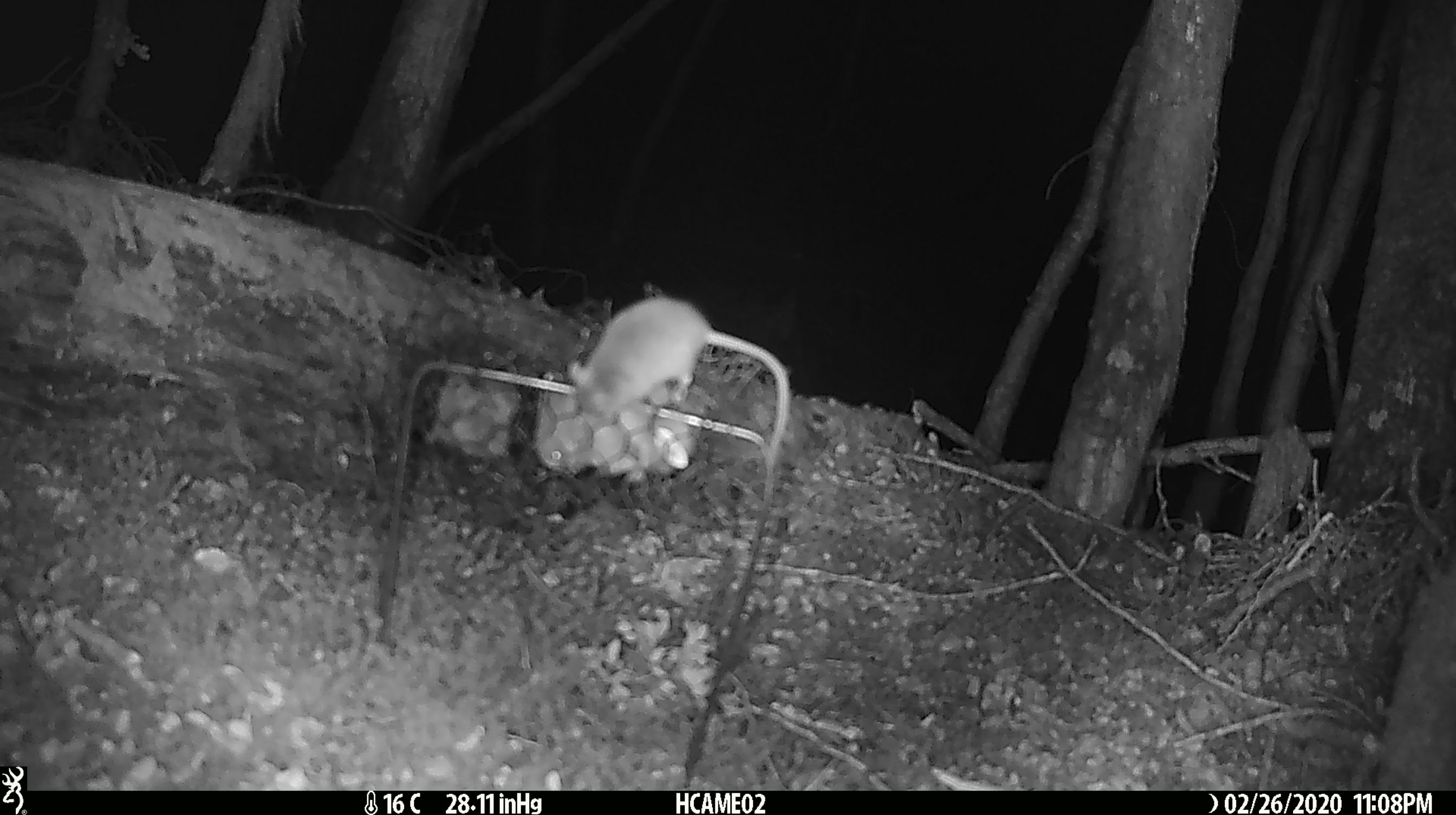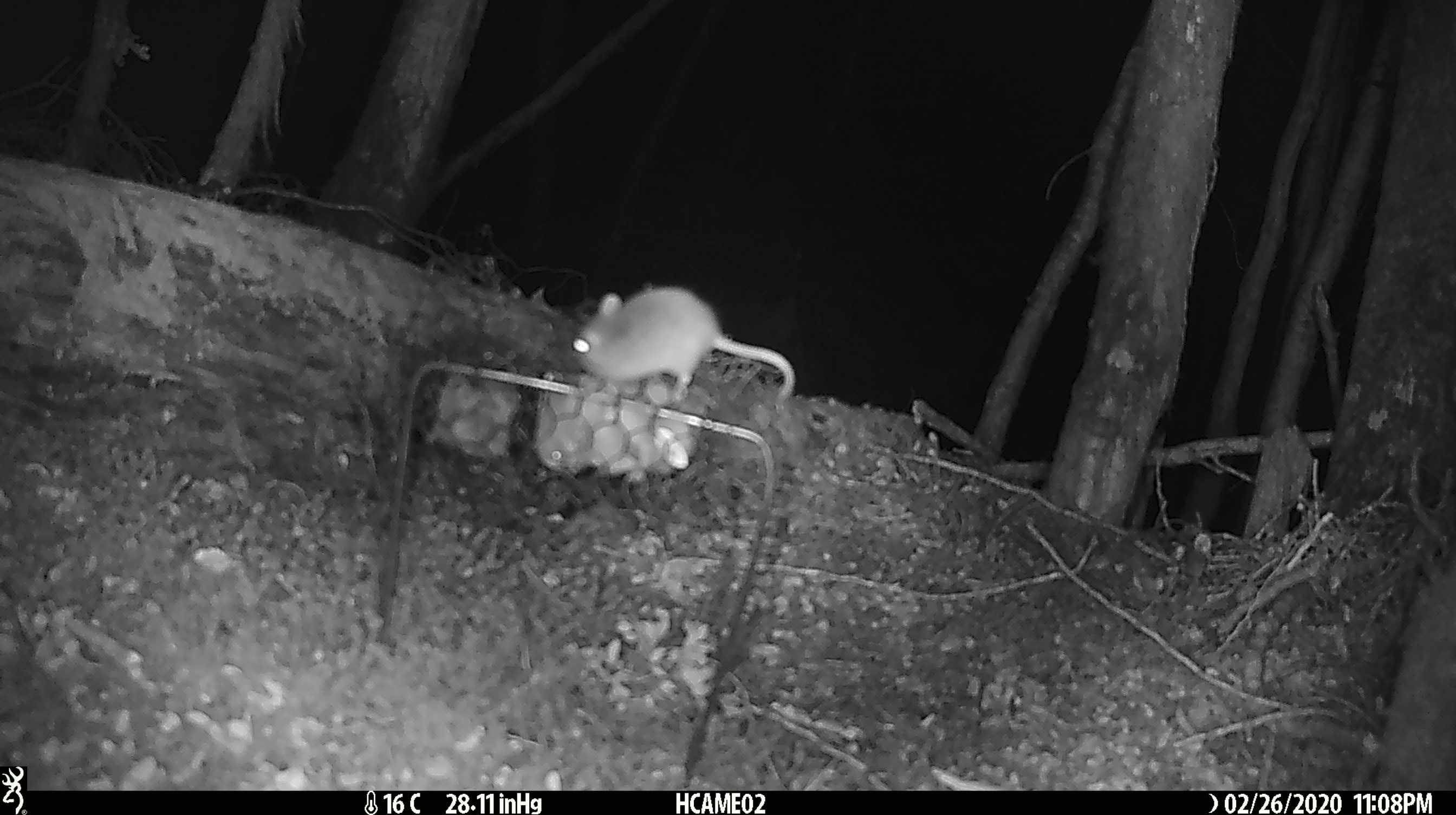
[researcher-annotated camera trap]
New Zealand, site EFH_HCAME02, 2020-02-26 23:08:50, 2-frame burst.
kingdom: Animalia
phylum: Chordata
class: Mammalia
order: Rodentia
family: Muridae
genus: Mus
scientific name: Mus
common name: mouse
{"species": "mouse (Mus)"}